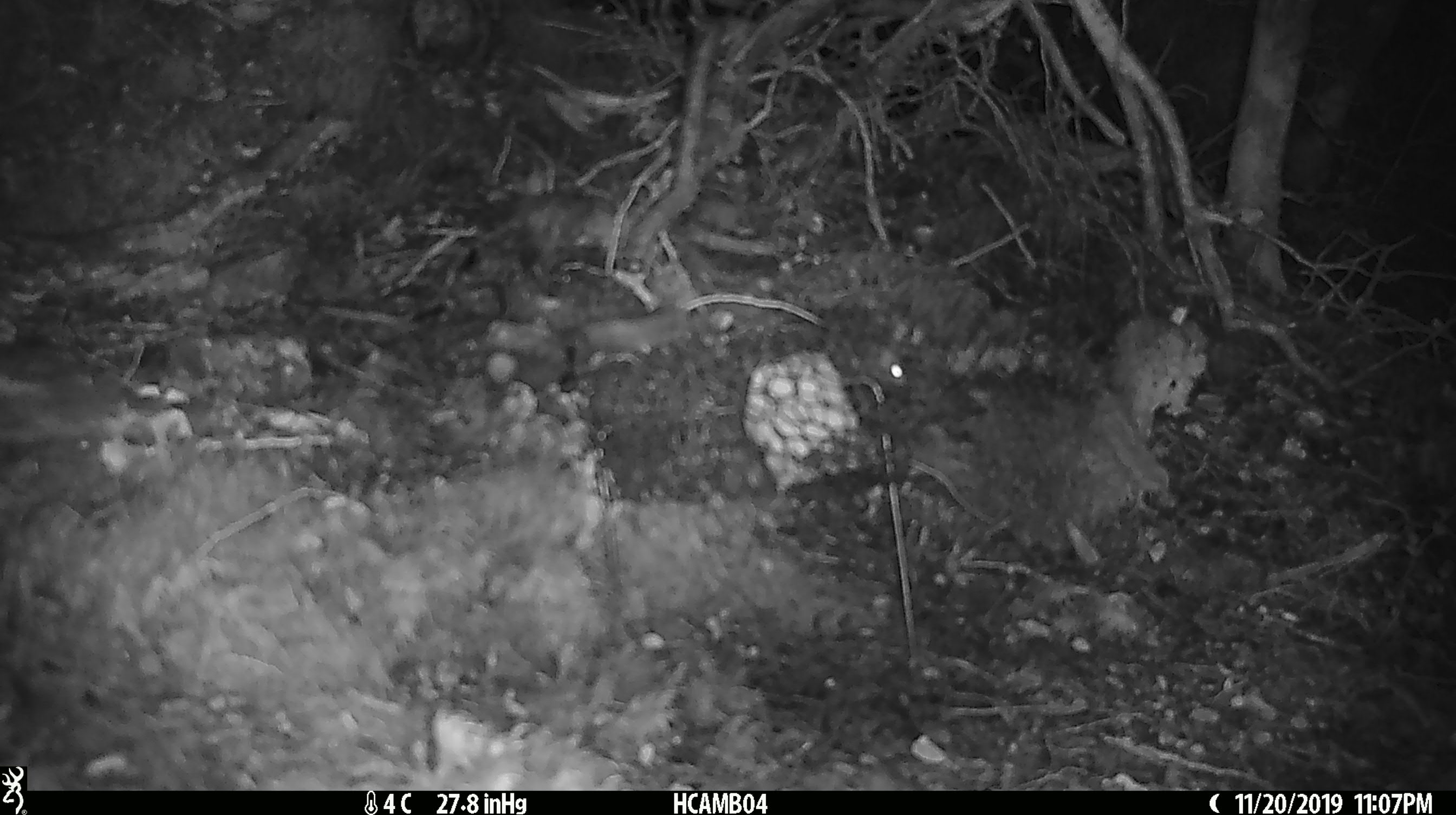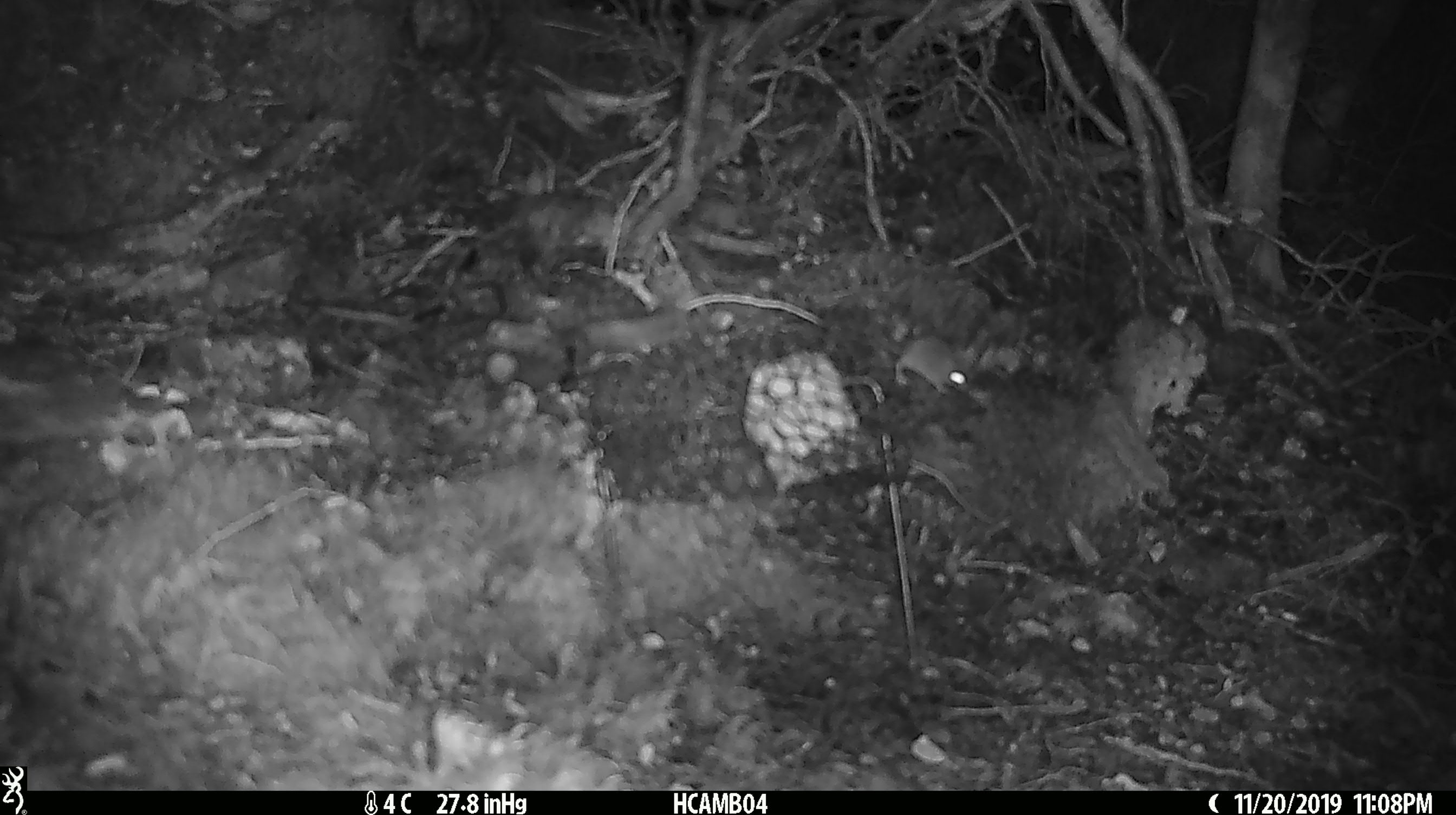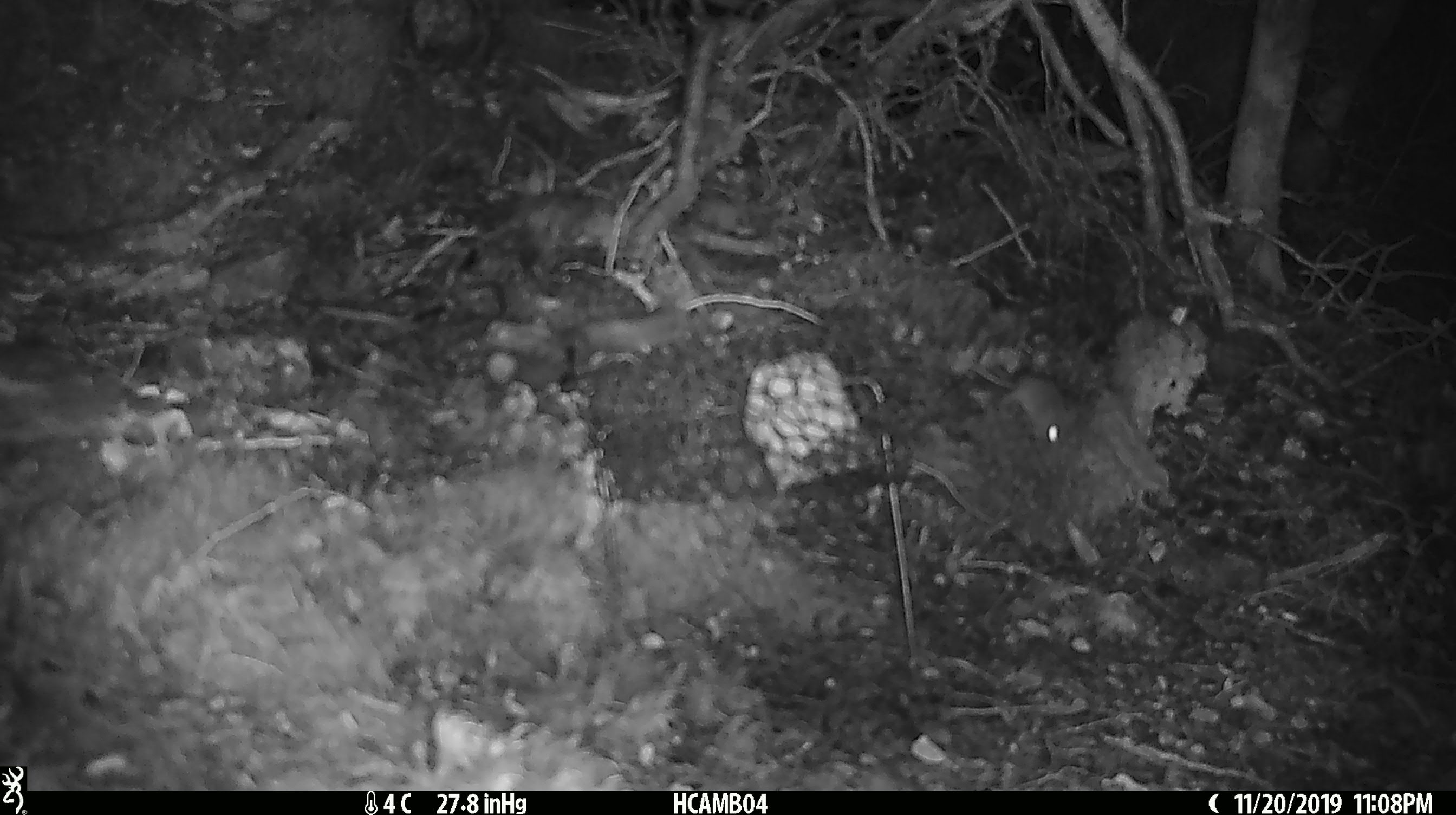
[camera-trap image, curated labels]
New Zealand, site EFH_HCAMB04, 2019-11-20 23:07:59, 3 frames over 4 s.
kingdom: Animalia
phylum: Chordata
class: Mammalia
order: Rodentia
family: Muridae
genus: Mus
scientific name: Mus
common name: mouse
Mouse (Mus).